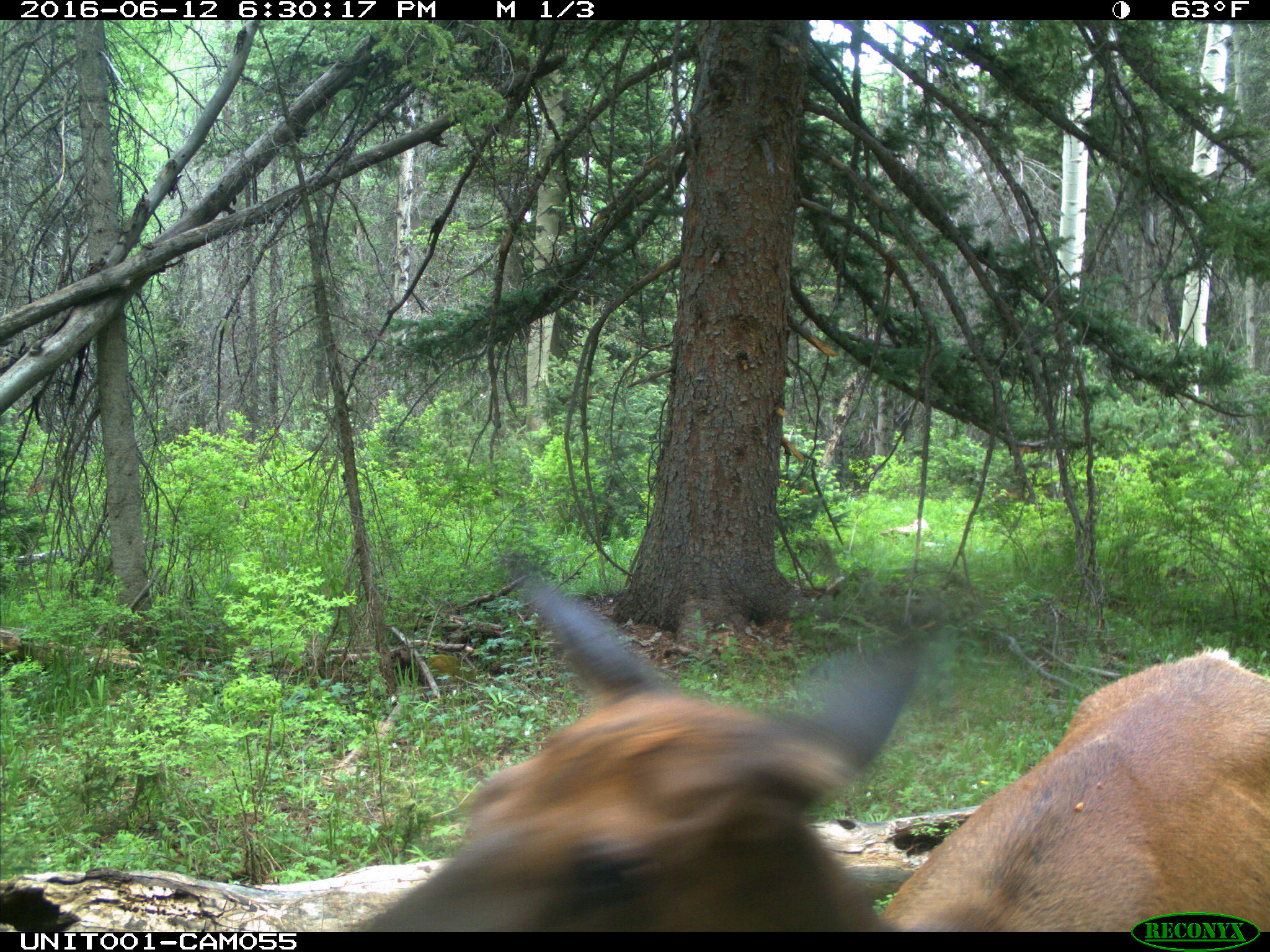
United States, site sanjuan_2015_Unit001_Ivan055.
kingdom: Animalia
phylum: Chordata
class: Mammalia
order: Artiodactyla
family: Cervidae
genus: Cervus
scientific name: Cervus elaphus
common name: red deer